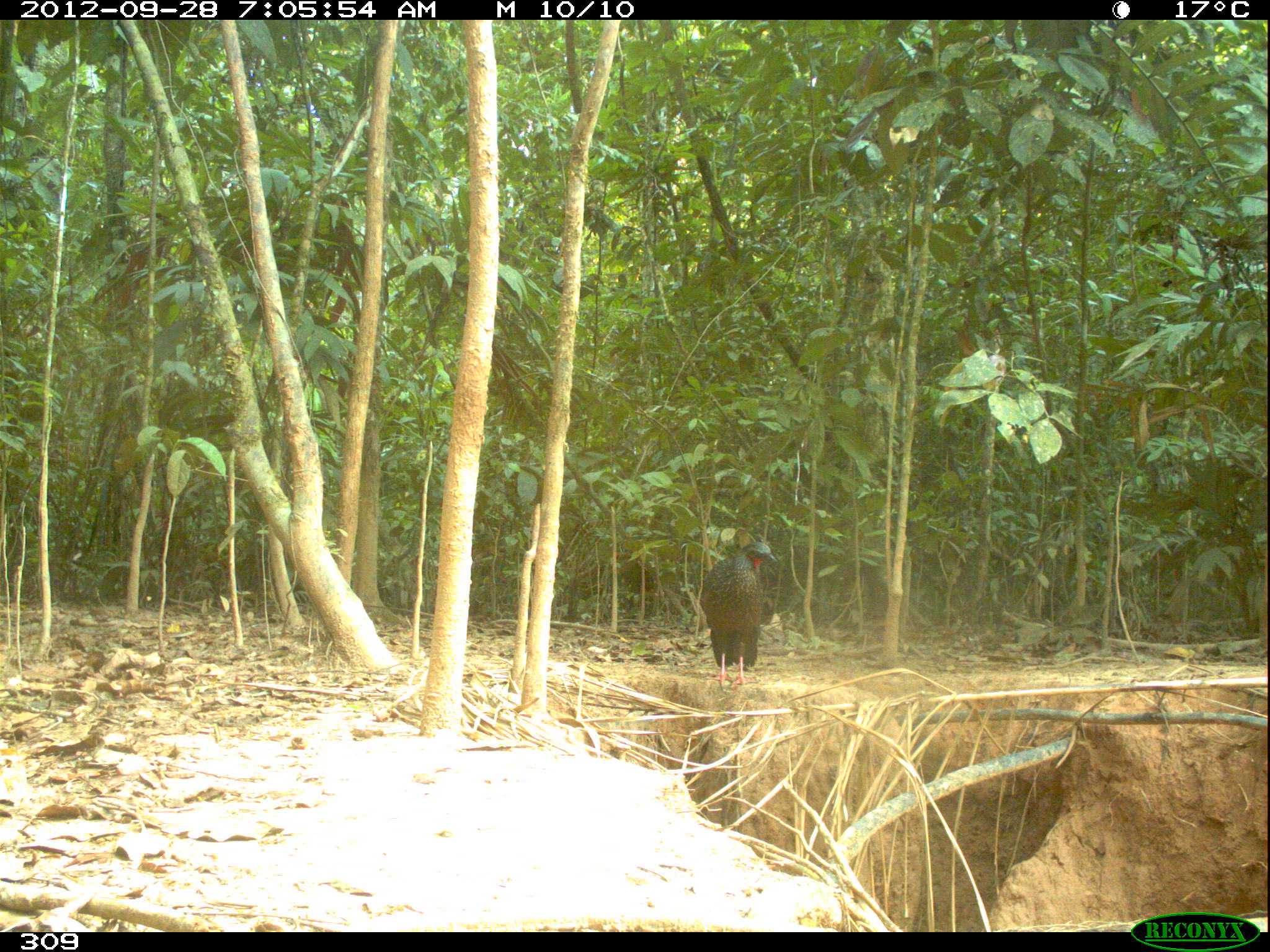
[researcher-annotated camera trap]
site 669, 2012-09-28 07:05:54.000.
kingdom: Animalia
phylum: Chordata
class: Aves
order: Galliformes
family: Cracidae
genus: Penelope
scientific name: Penelope jacquacu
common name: spix's guan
Penelope jacquacu (spix's guan).